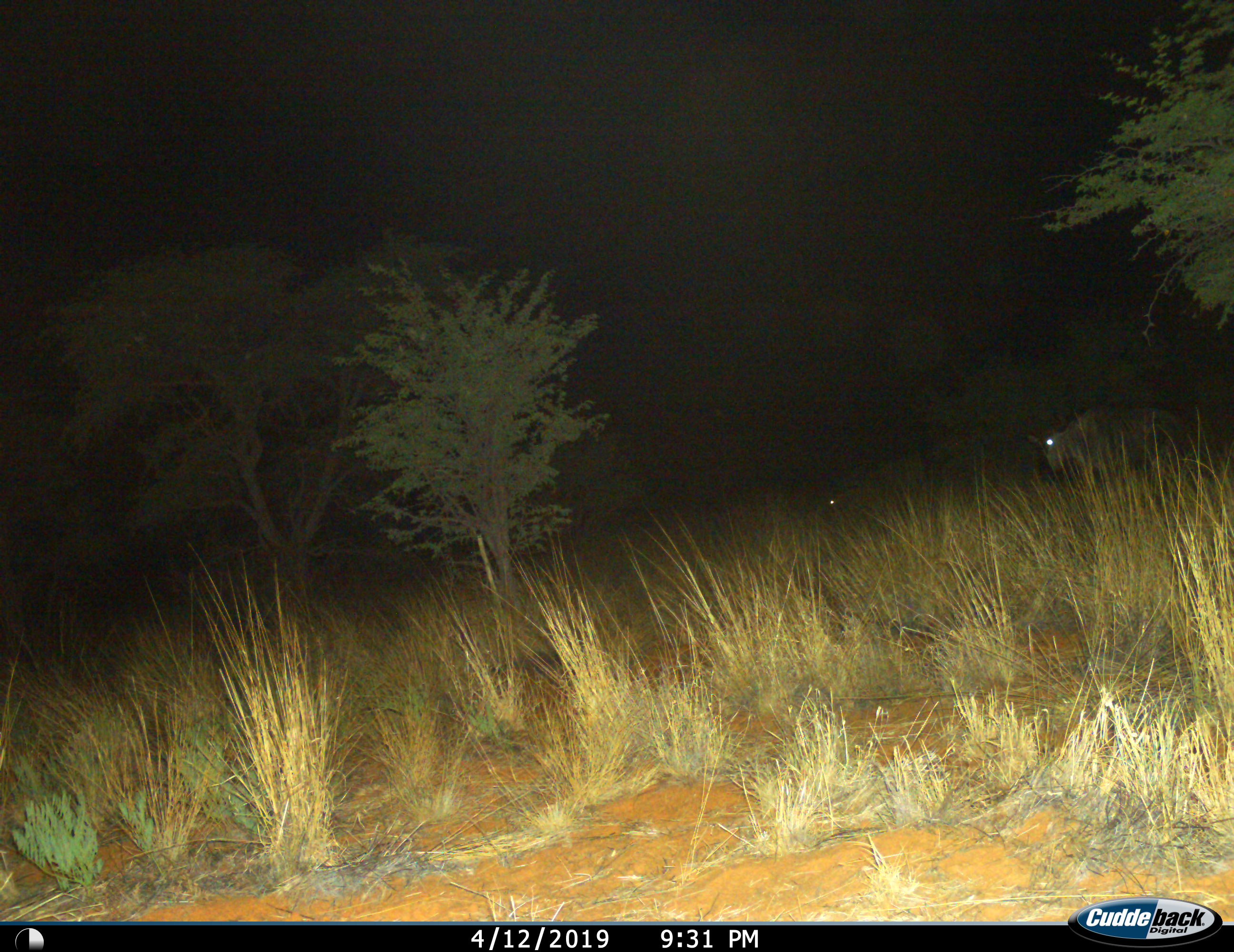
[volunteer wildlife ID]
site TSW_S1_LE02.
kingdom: Animalia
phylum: Chordata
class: Mammalia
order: Artiodactyla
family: Bovidae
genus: Connochaetes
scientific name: Connochaetes taurinus taurinus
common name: blue wildebeest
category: wildebeestblue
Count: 1.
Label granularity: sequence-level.